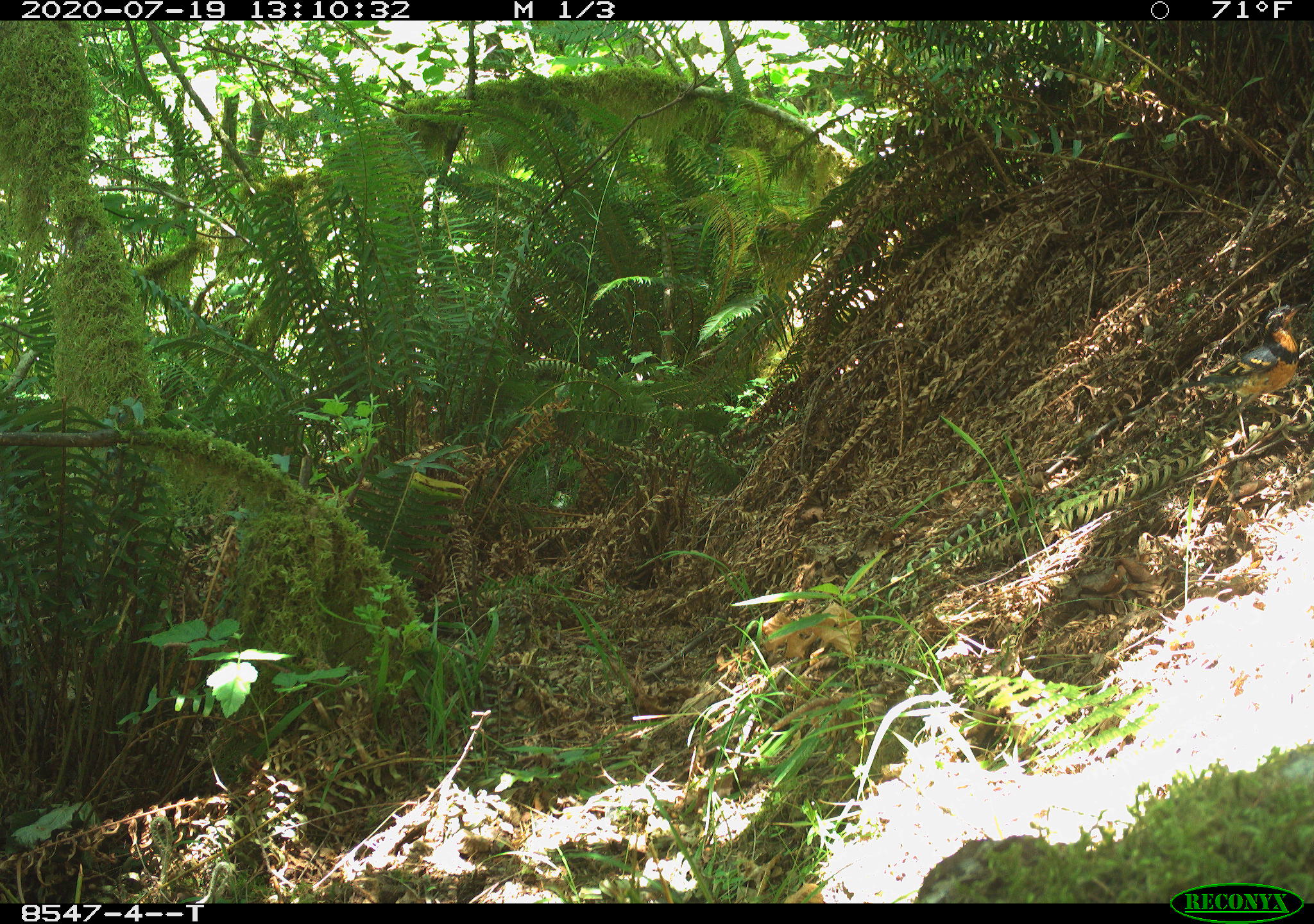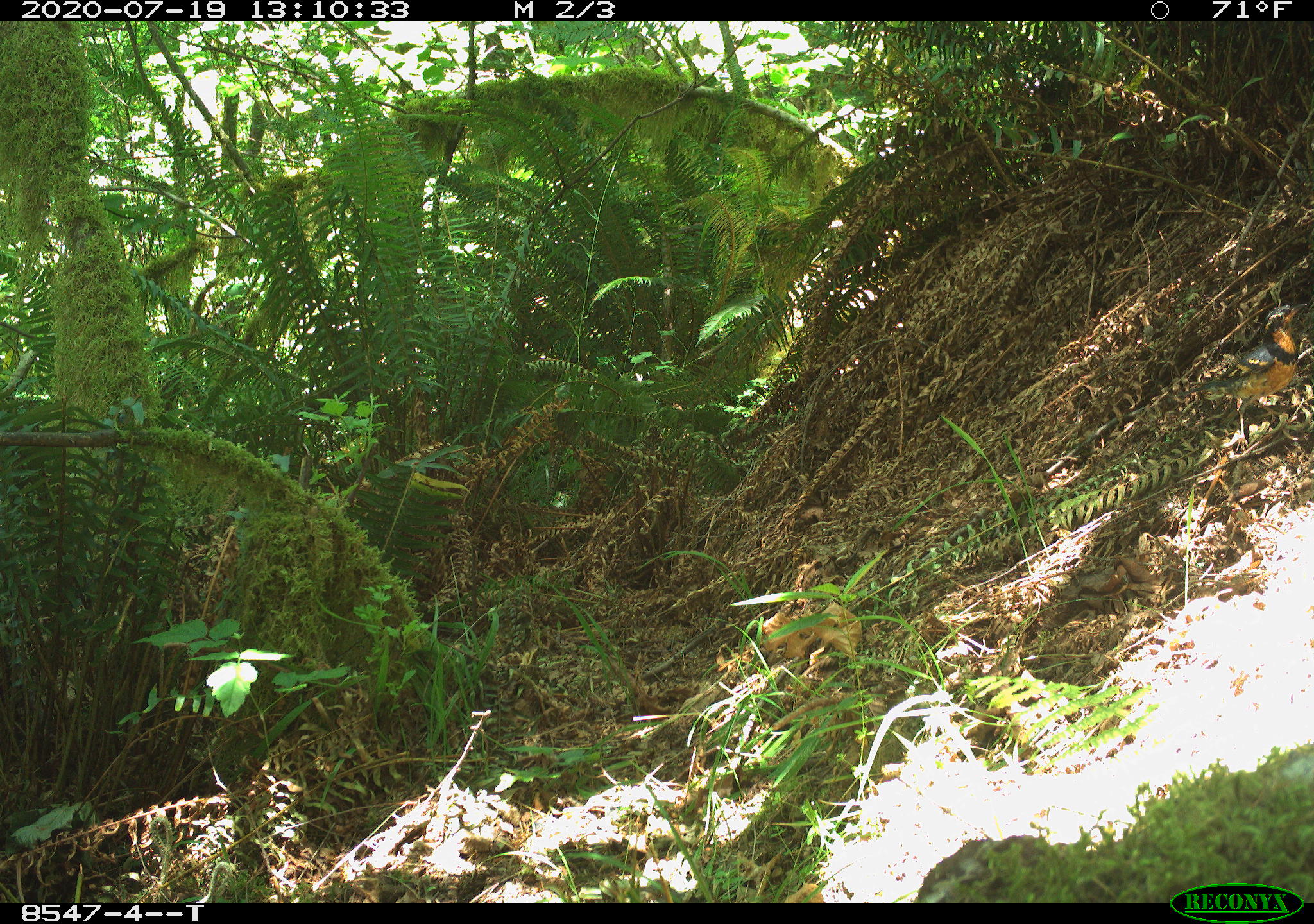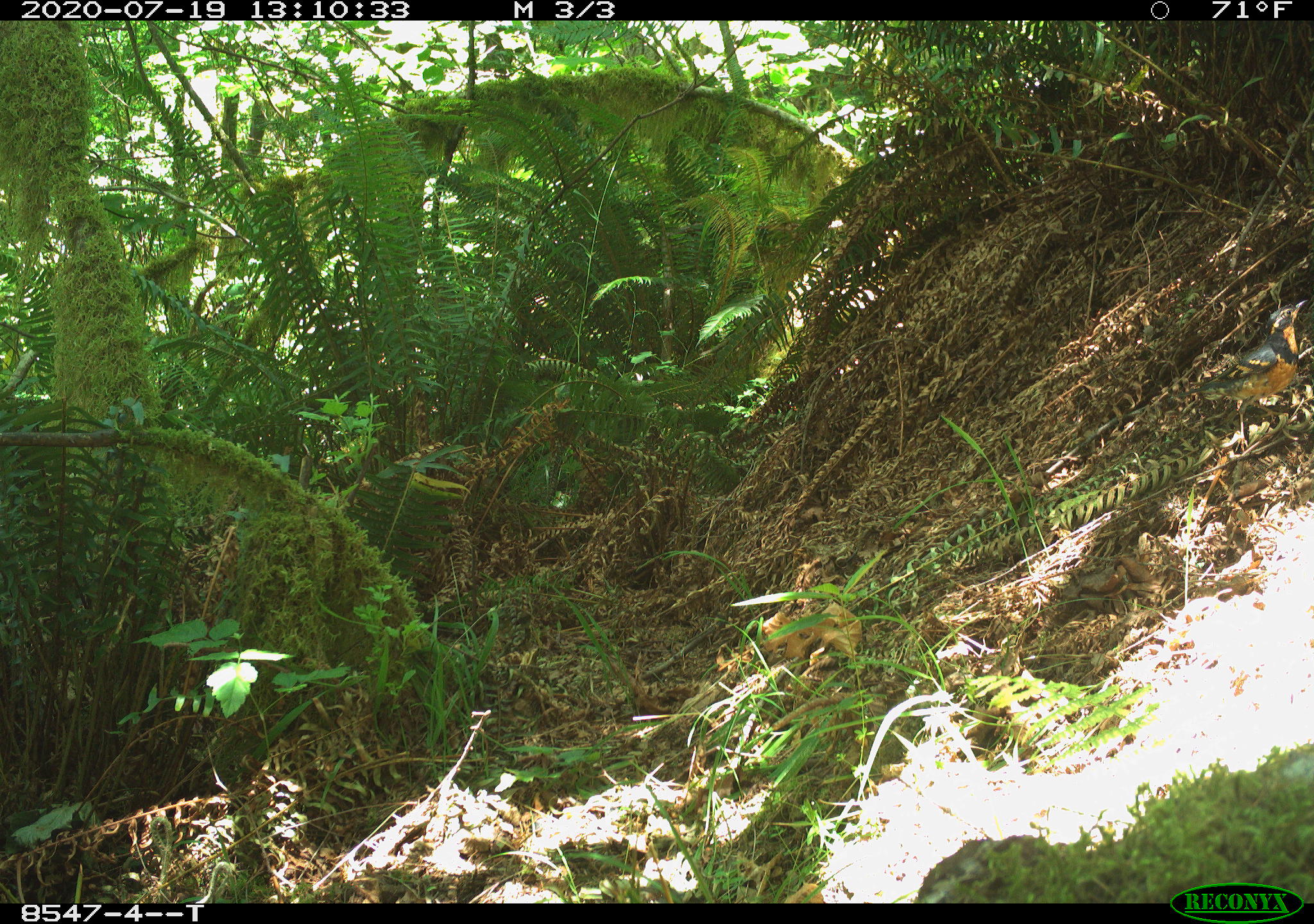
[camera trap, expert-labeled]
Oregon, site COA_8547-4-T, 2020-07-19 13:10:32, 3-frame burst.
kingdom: Animalia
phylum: Chordata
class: Aves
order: Passeriformes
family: Turdidae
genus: Ixoreus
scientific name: Ixoreus naevius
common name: varied thrush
Varied thrush (Ixoreus naevius).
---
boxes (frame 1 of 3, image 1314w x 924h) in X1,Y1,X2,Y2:
varied thrush: 1185,303,1303,402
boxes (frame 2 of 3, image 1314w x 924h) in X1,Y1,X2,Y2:
varied thrush: 1181,300,1307,446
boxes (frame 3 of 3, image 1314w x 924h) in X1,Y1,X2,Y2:
varied thrush: 1181,299,1306,446